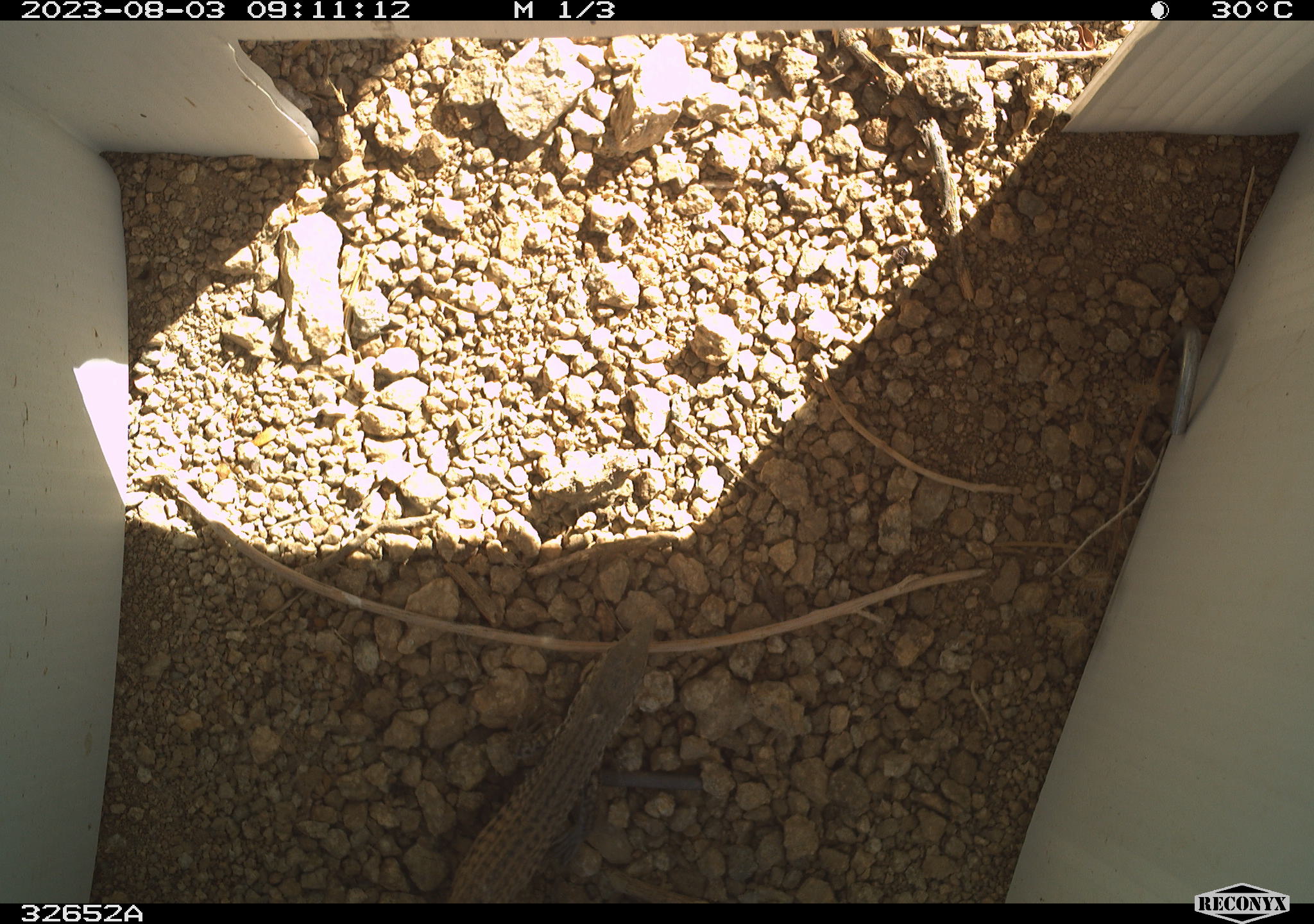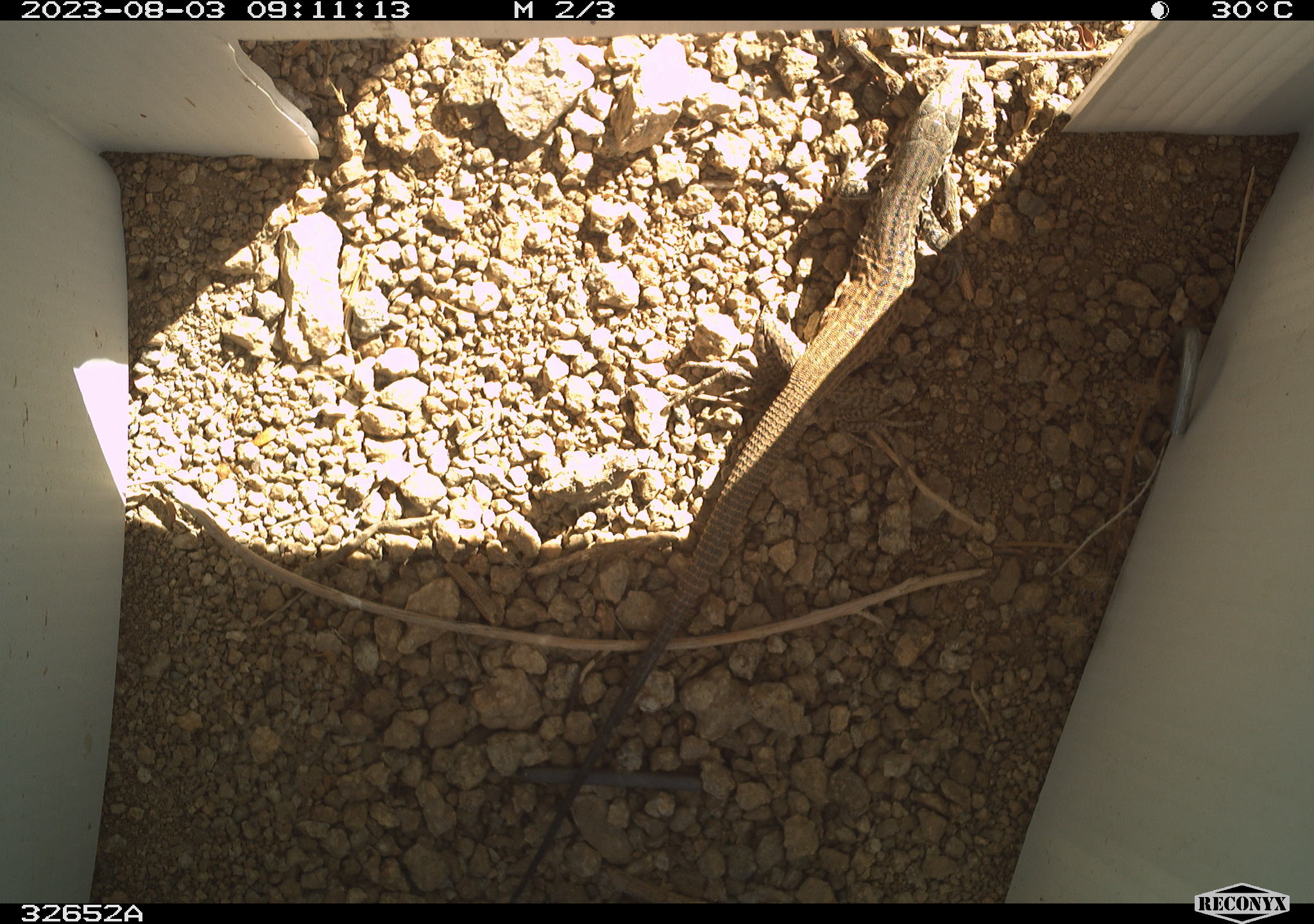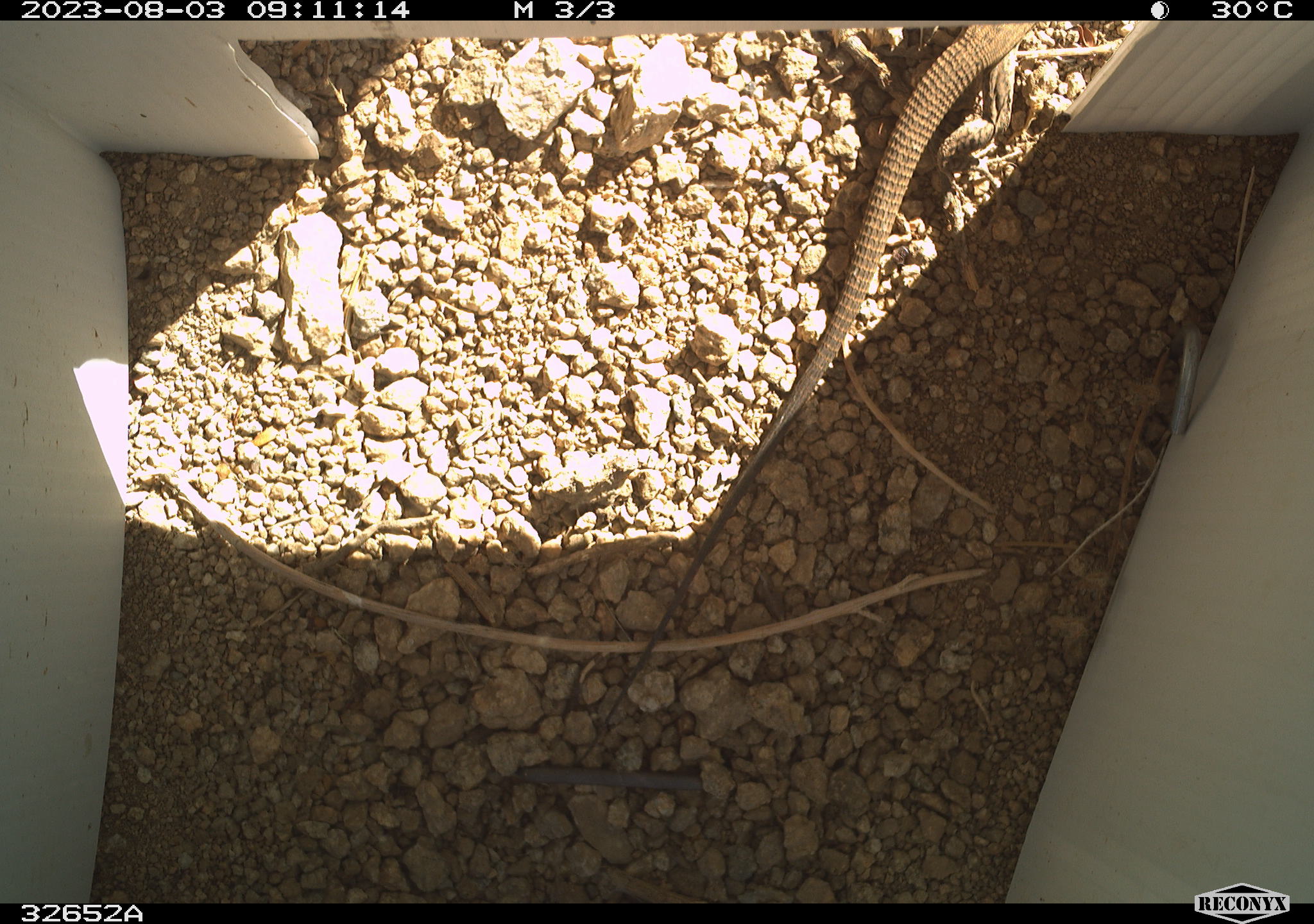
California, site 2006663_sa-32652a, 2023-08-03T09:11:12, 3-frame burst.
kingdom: Animalia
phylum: Chordata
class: Reptilia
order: Squamata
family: Teiidae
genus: Aspidoscelis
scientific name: Aspidoscelis tigris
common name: western whiptail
Western whiptail (Aspidoscelis tigris).